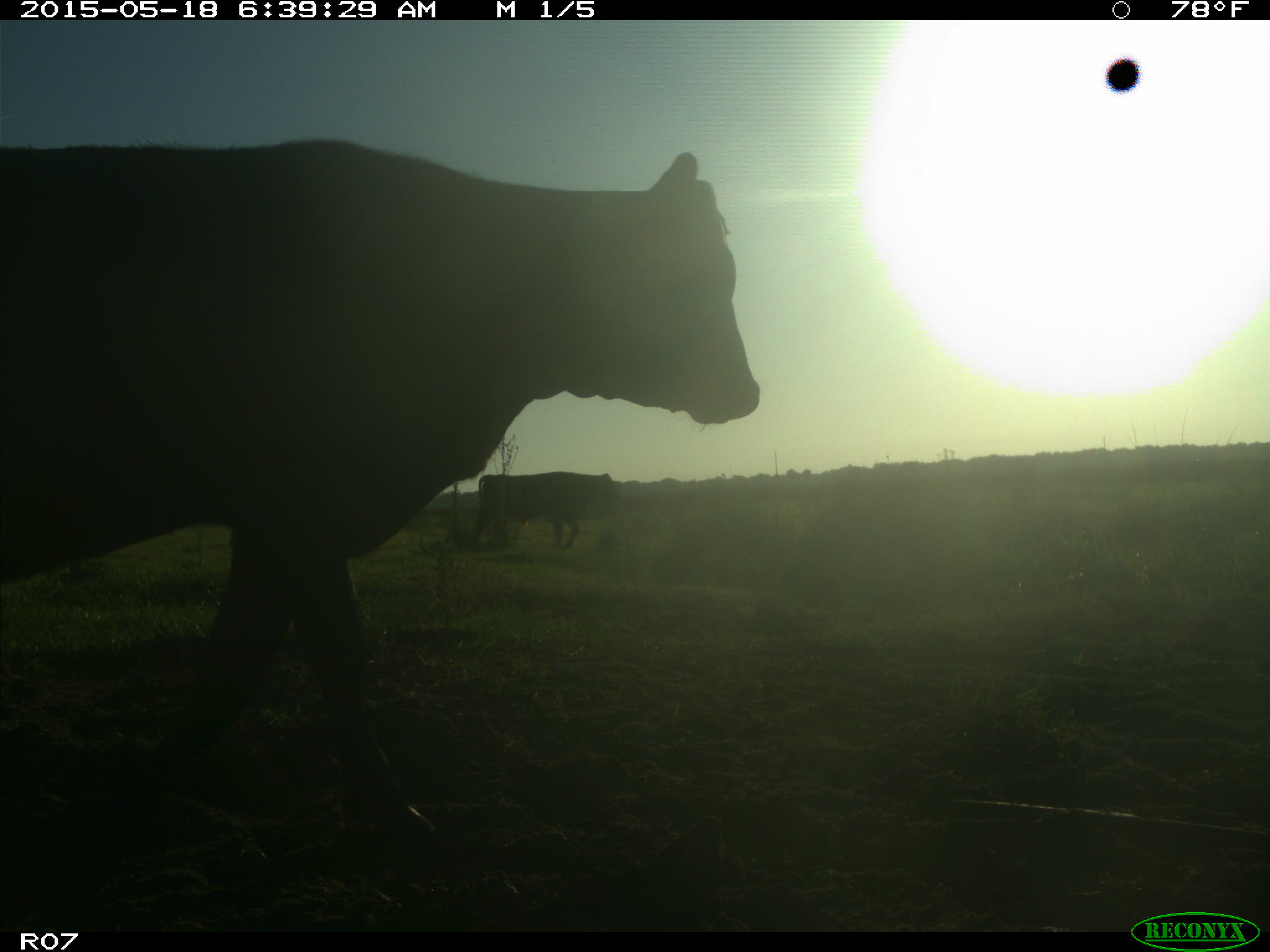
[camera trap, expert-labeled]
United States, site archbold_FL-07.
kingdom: Animalia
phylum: Chordata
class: Mammalia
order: Artiodactyla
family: Bovidae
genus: Bos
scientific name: Bos taurus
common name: domestic cow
Bos taurus (domestic cow).